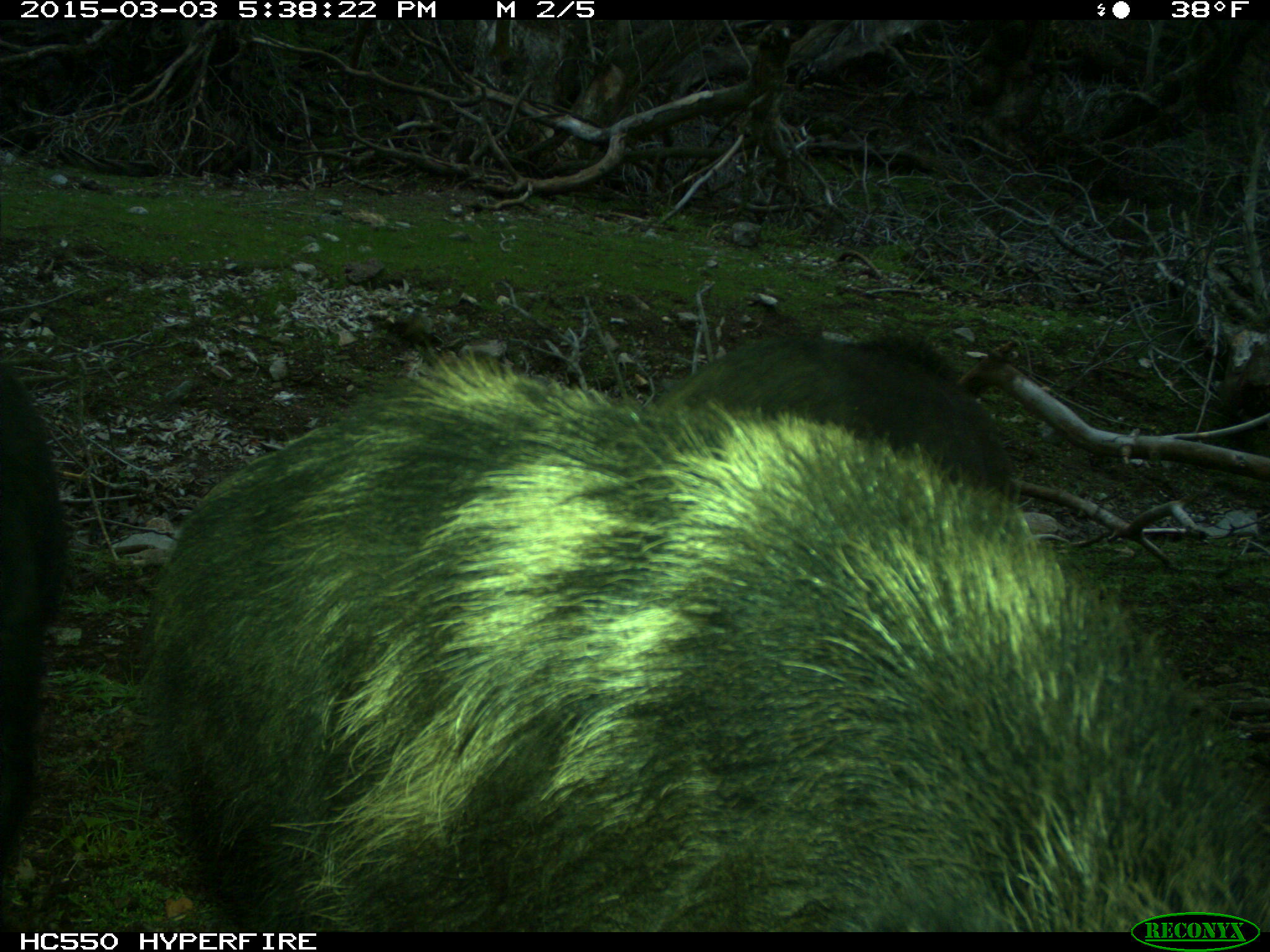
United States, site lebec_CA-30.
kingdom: Animalia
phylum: Chordata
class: Mammalia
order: Artiodactyla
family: Suidae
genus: Sus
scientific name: Sus scrofa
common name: wild boar